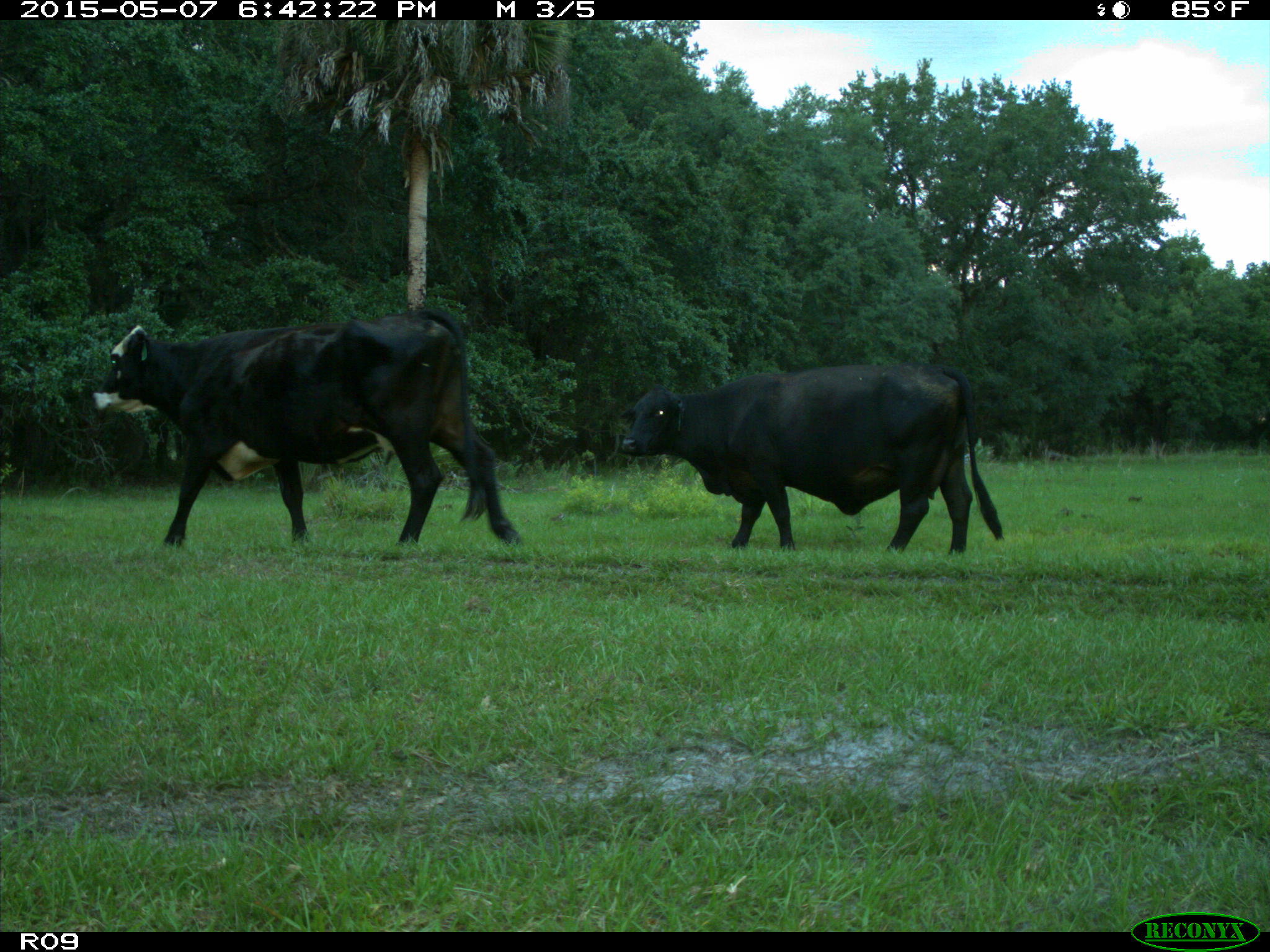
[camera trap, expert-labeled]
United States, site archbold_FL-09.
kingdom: Animalia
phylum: Chordata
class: Mammalia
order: Artiodactyla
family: Bovidae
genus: Bos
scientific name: Bos taurus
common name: domestic cow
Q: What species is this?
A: Bos taurus (domestic cow).